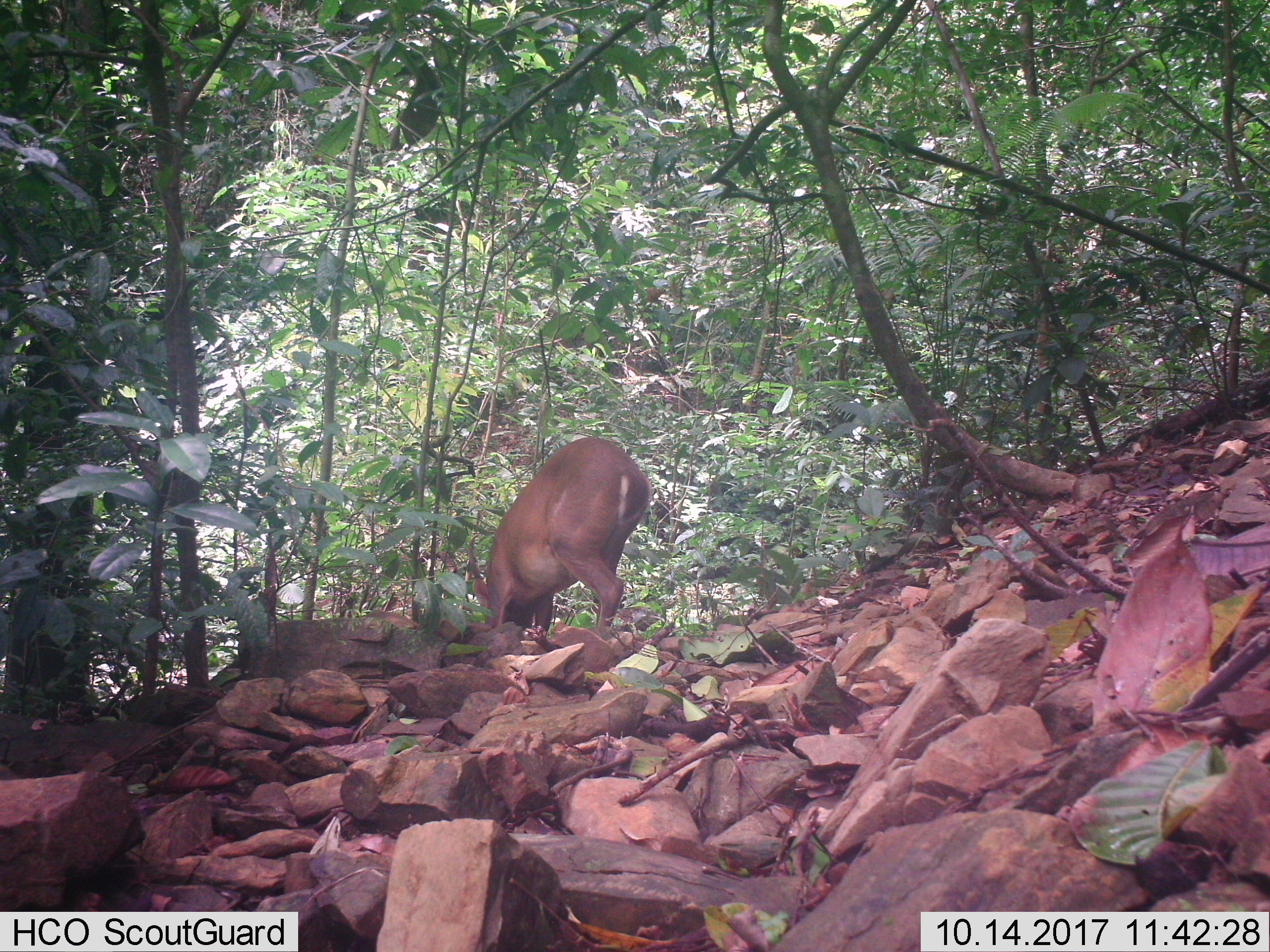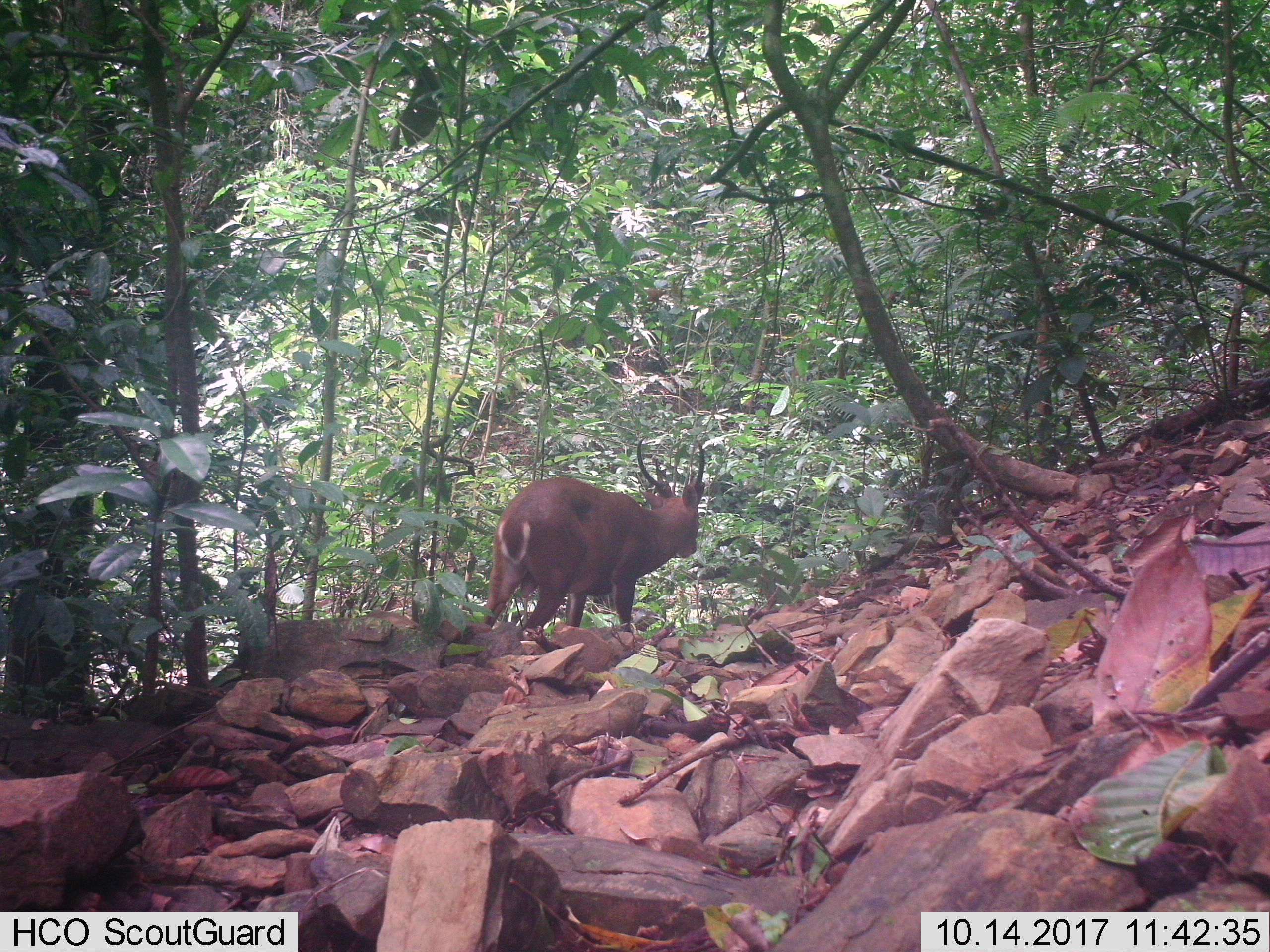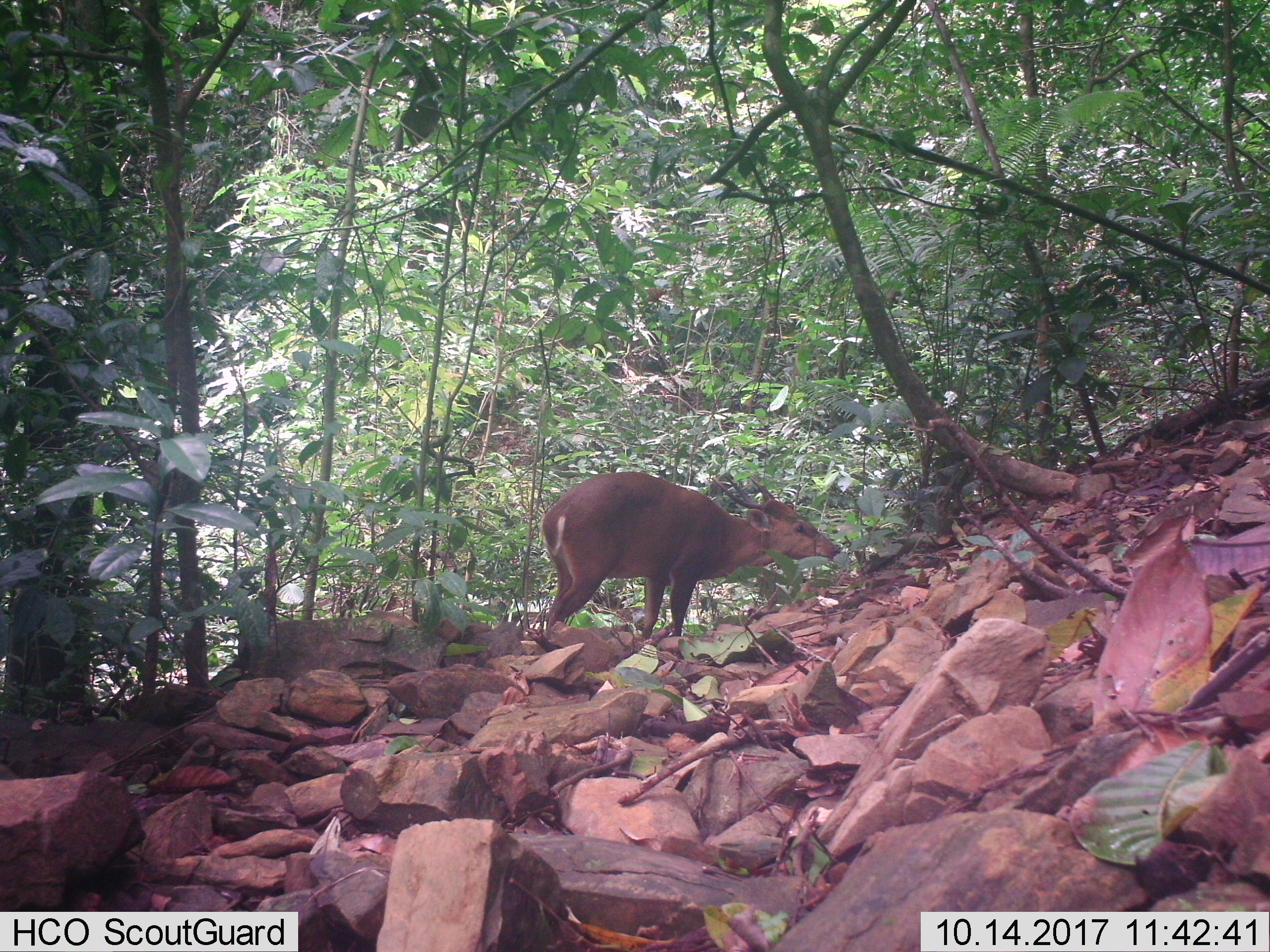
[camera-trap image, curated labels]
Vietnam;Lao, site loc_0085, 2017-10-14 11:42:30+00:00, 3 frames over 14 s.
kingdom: Animalia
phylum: Chordata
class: Mammalia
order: Artiodactyla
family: Cervidae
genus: Muntiacus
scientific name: Muntiacus vuquangensis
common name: large-antlered muntjac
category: large antlered muntjac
Large antlered muntjac (large-antlered muntjac) (Muntiacus vuquangensis). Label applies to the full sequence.